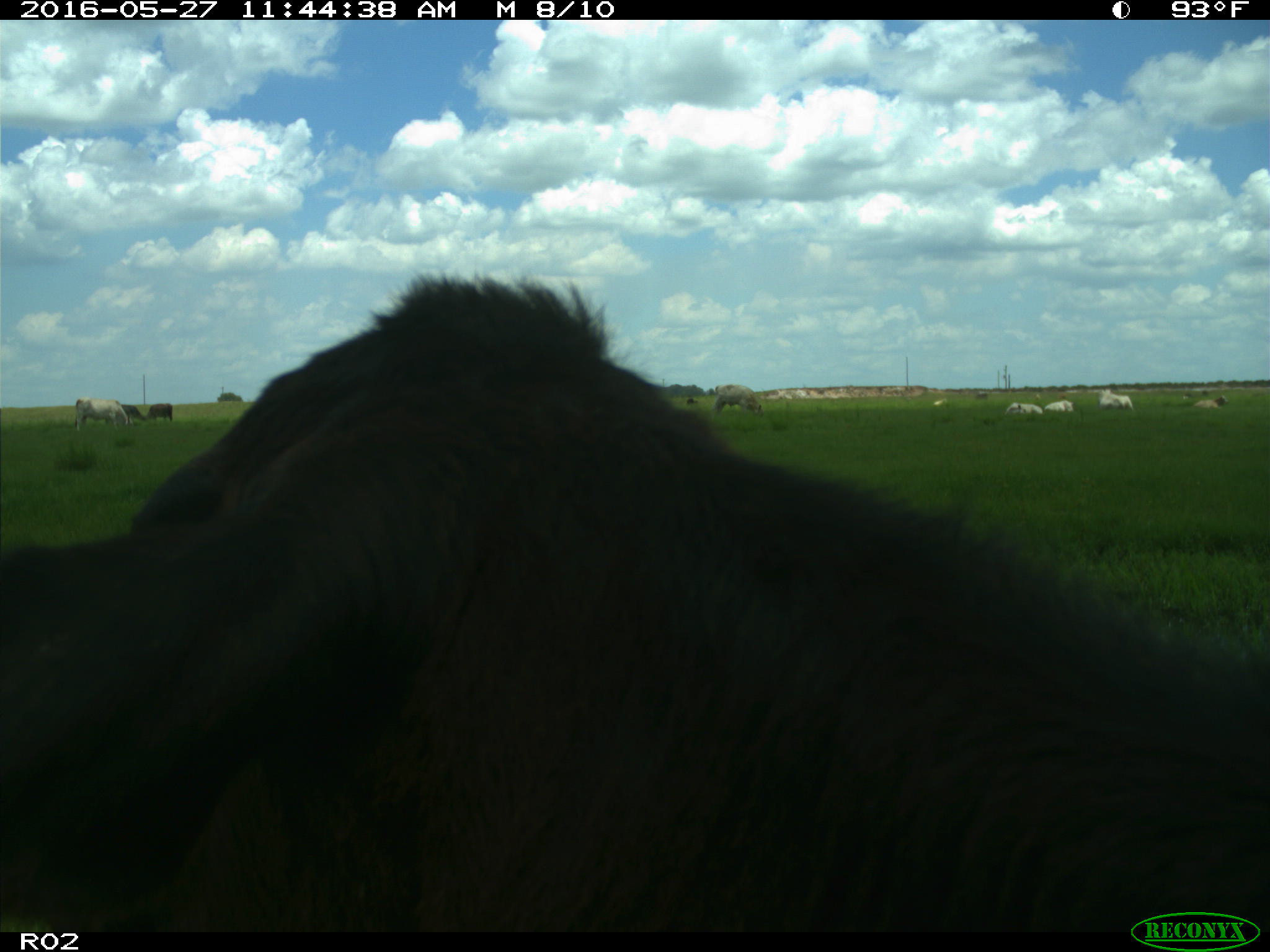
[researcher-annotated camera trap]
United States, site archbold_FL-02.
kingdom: Animalia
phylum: Chordata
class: Mammalia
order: Artiodactyla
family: Bovidae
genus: Bos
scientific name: Bos taurus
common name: domestic cow